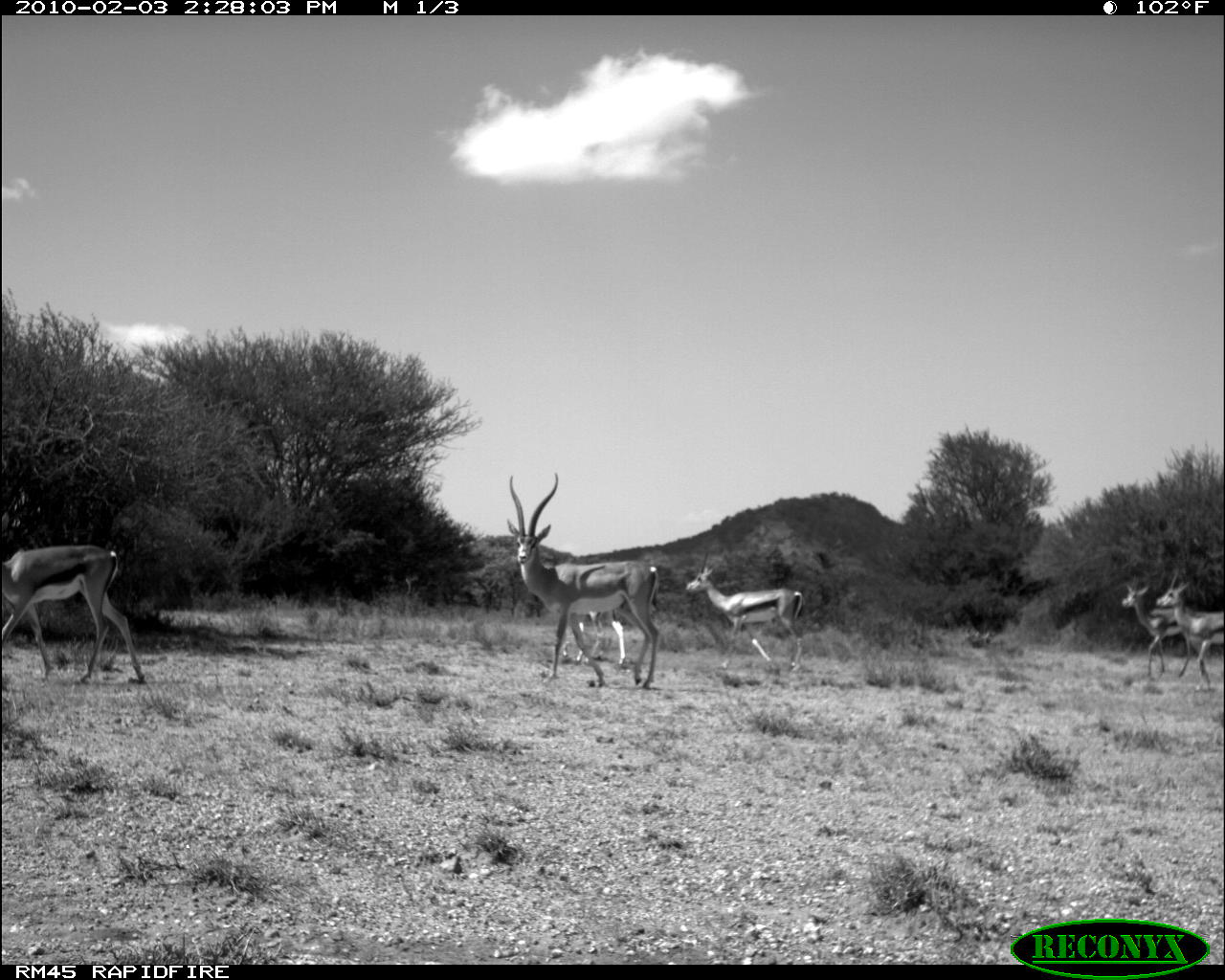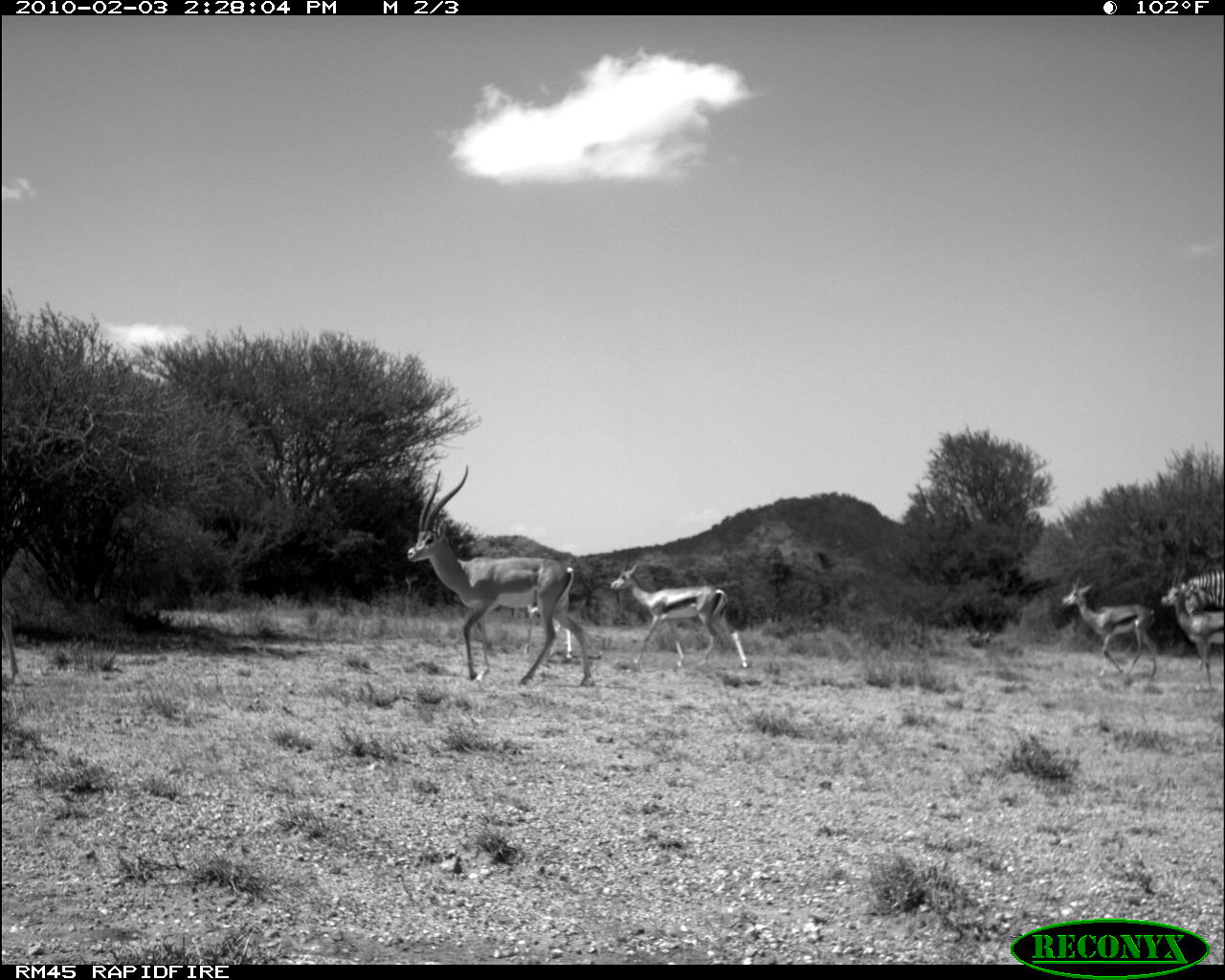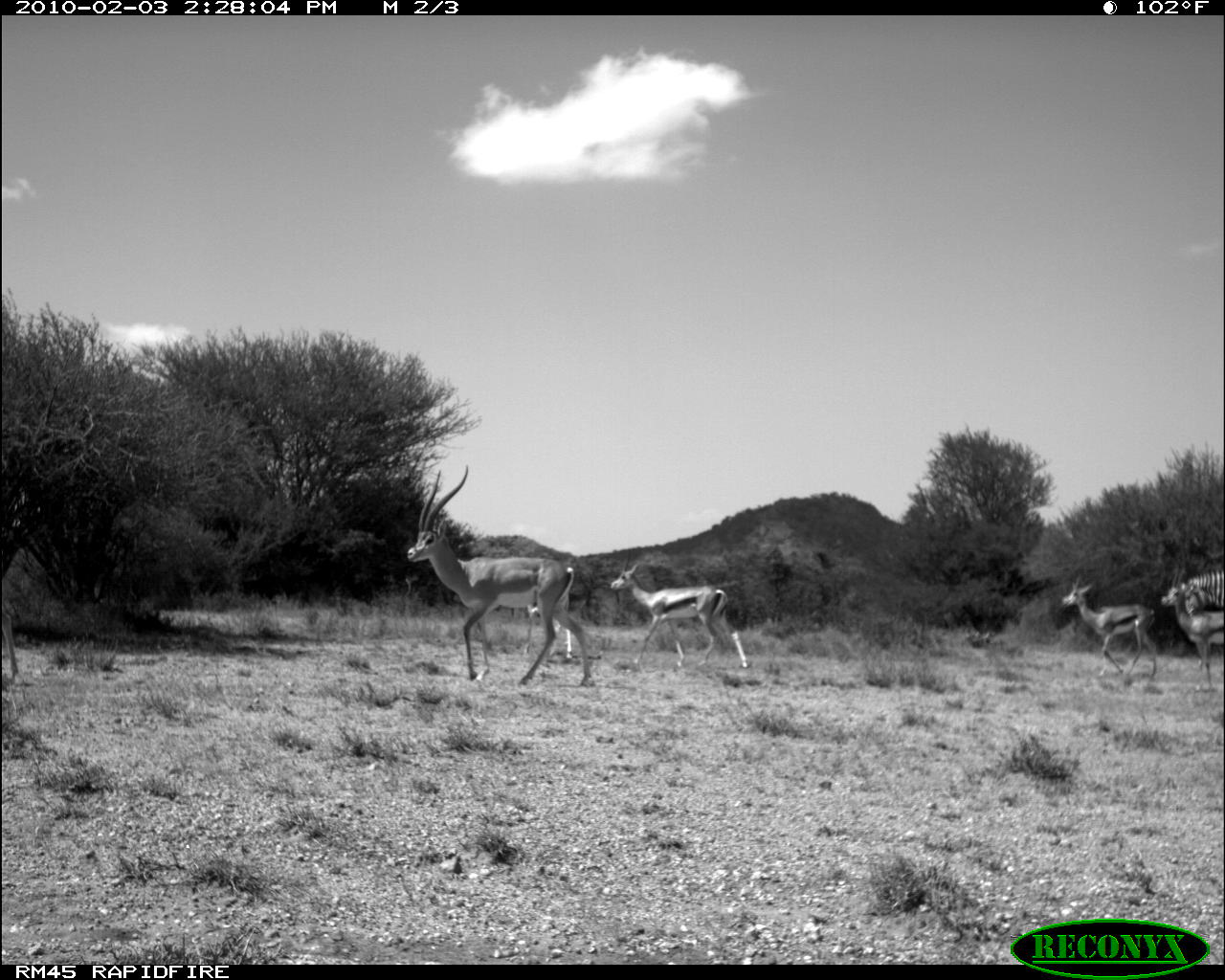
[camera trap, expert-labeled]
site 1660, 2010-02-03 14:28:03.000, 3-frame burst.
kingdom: Animalia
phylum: Chordata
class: Mammalia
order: Artiodactyla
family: Bovidae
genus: Nanger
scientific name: Nanger granti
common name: grant's gazelle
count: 6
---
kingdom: Animalia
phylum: Chordata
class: Mammalia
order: Perissodactyla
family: Equidae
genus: Equus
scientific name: Equus grevyi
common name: grévy's zebra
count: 1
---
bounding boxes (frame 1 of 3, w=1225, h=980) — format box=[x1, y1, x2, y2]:
nanger granti: box=[504, 473, 658, 688]; box=[0, 545, 147, 685]; box=[686, 545, 802, 672]; box=[1155, 568, 1225, 692]; box=[1120, 576, 1198, 678]; box=[562, 608, 629, 669]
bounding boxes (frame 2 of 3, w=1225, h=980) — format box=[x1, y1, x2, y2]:
nanger granti: box=[406, 466, 594, 688]; box=[609, 552, 748, 670]; box=[1061, 573, 1158, 677]; box=[1161, 563, 1225, 690]; box=[1161, 569, 1225, 668]; box=[0, 606, 18, 683]